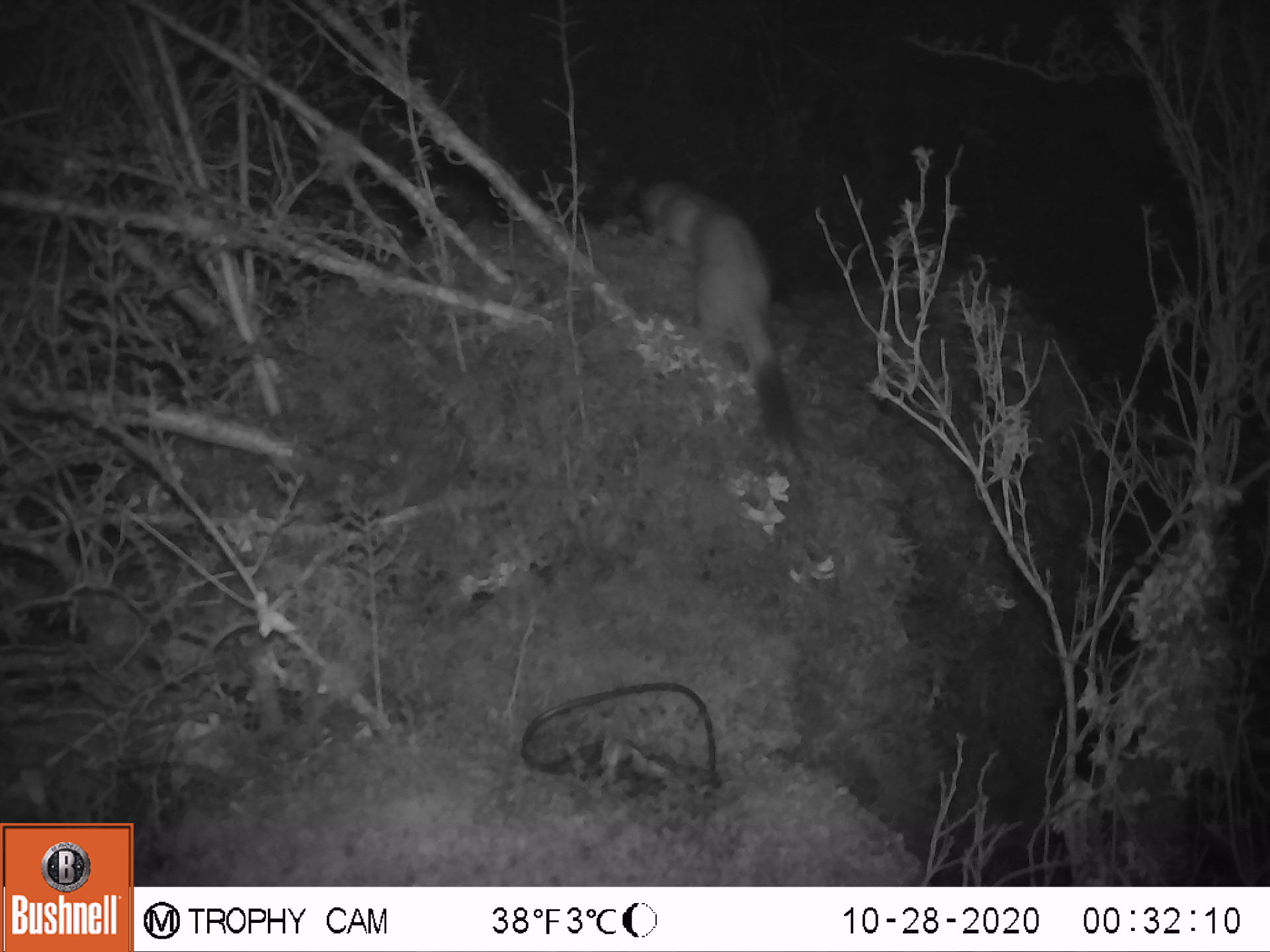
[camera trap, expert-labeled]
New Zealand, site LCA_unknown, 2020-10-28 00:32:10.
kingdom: Animalia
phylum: Chordata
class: Mammalia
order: Carnivora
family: Mustelidae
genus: Mustela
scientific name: Mustela erminea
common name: stoat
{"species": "stoat (Mustela erminea)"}